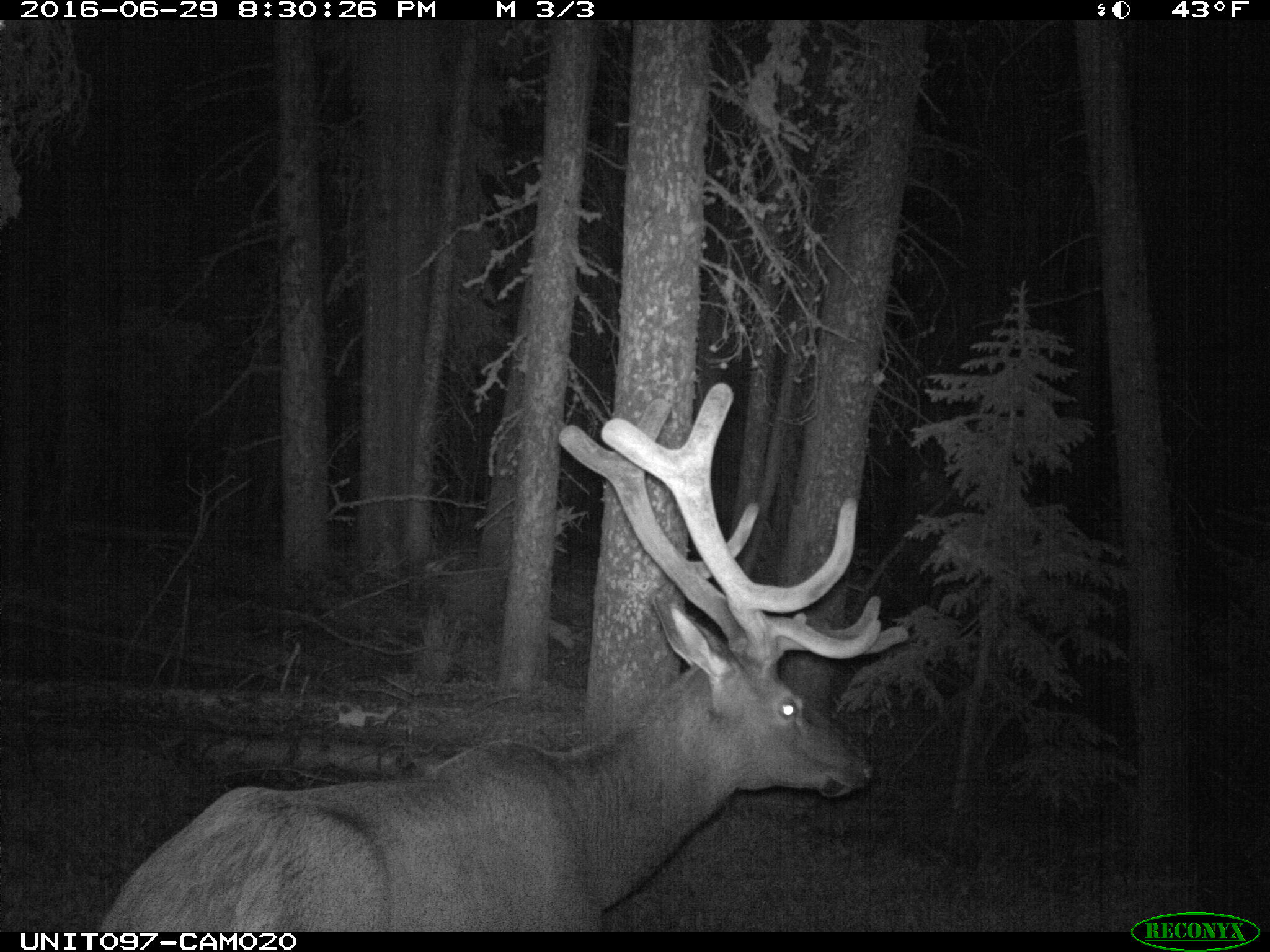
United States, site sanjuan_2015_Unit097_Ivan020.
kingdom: Animalia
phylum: Chordata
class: Mammalia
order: Artiodactyla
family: Cervidae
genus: Cervus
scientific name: Cervus elaphus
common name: red deer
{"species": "Cervus elaphus (red deer)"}